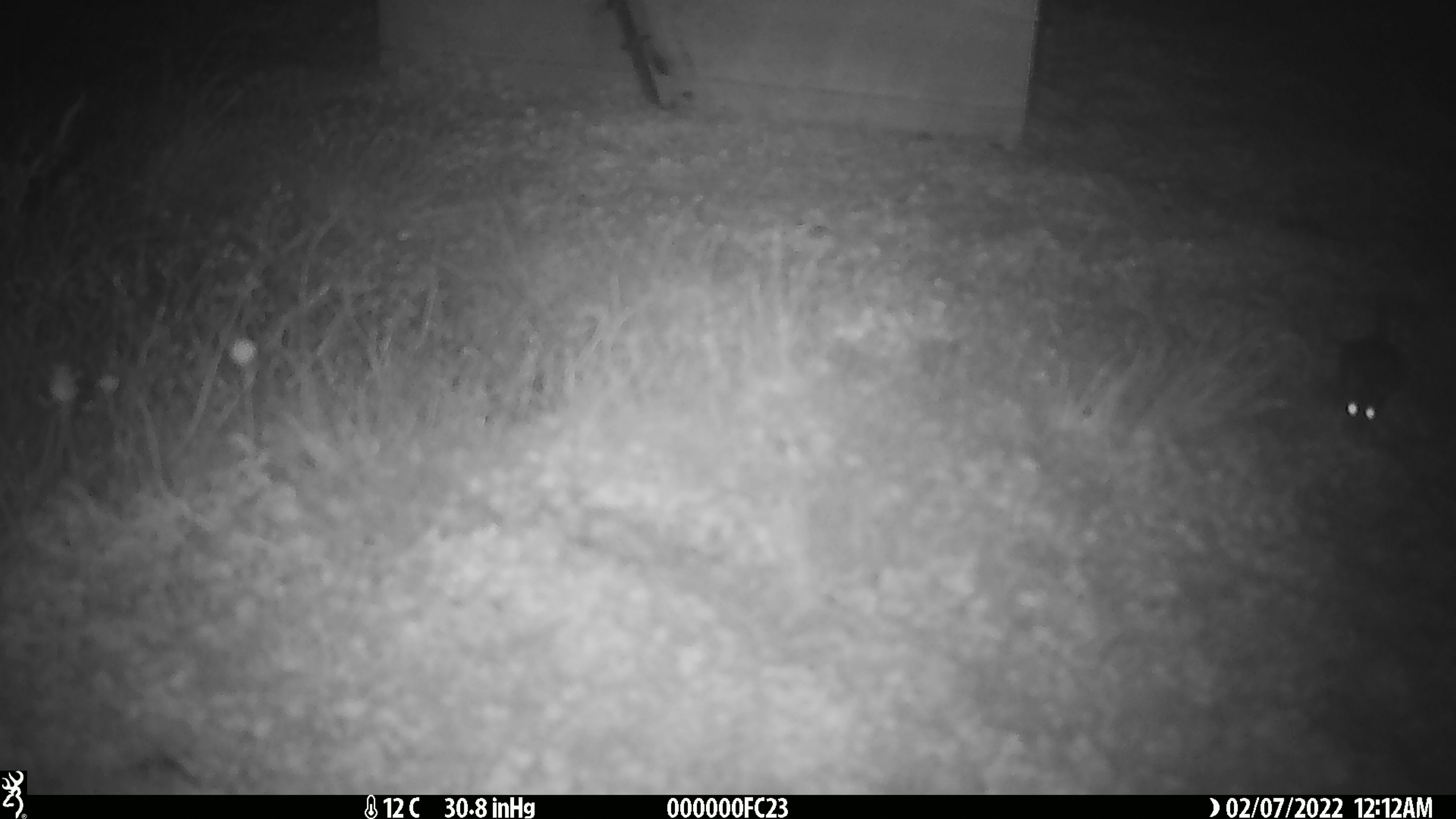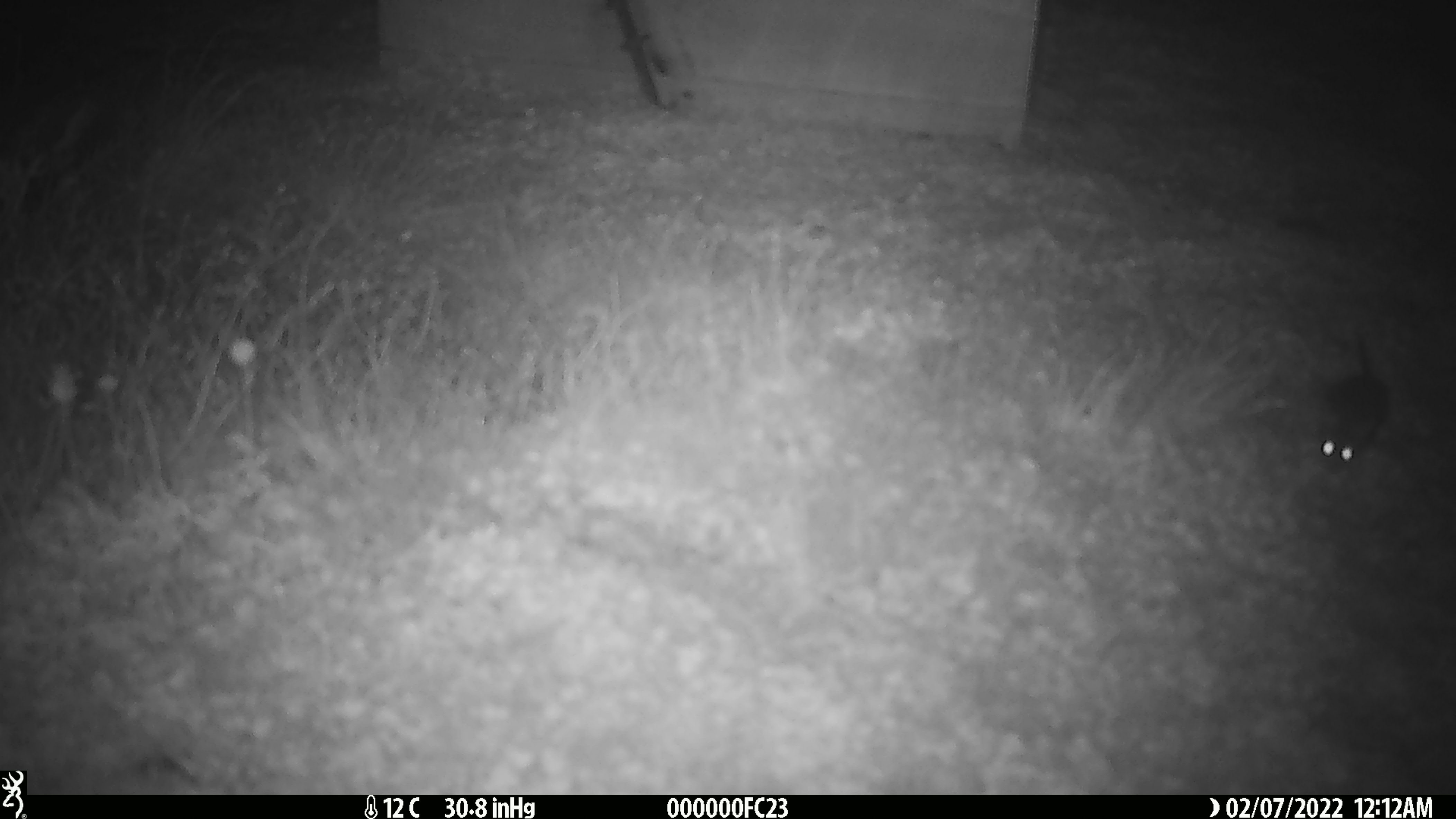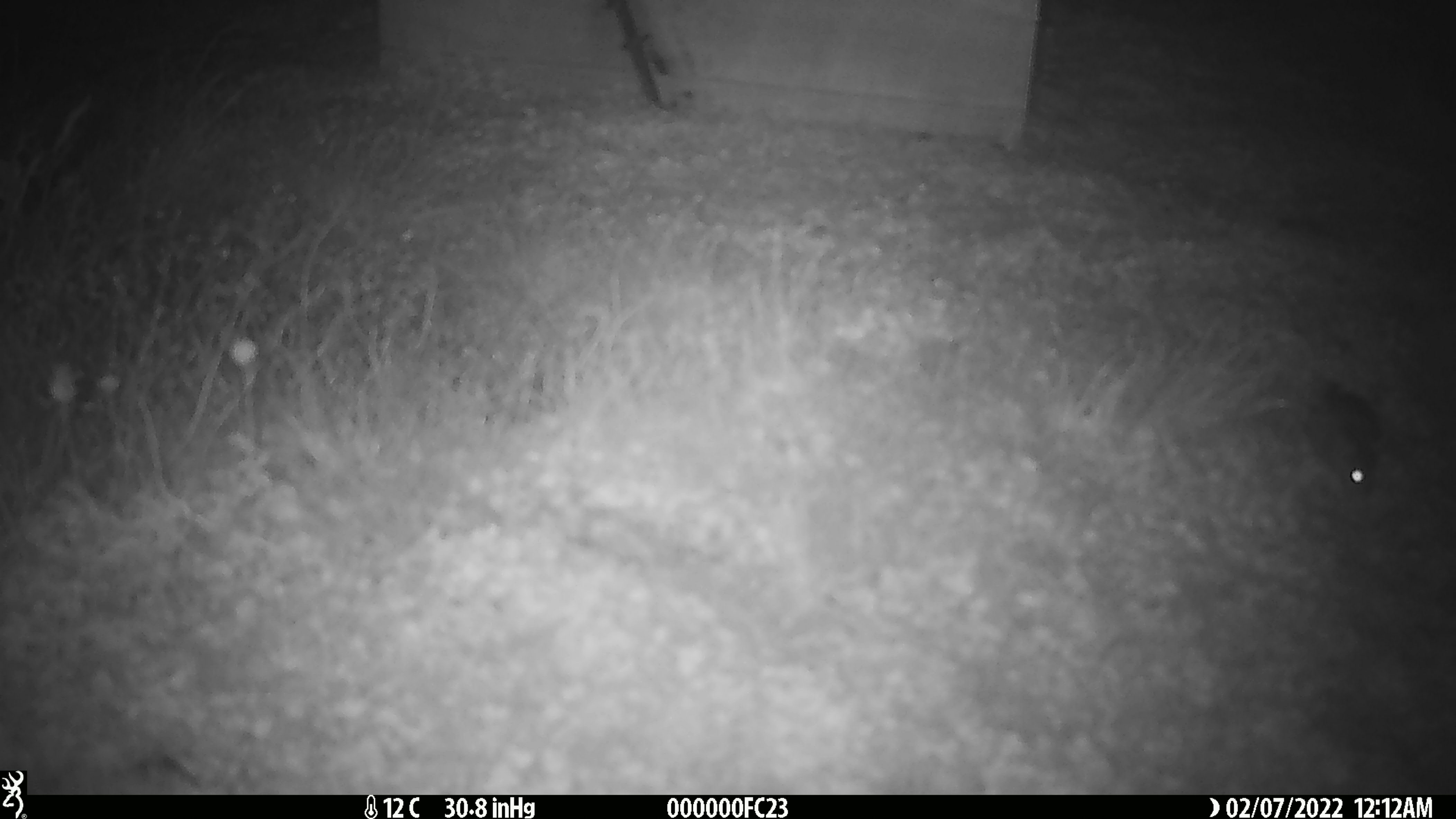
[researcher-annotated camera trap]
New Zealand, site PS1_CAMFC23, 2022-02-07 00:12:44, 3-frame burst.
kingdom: Animalia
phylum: Chordata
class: Mammalia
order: Rodentia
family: Muridae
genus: Mus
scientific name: Mus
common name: mouse